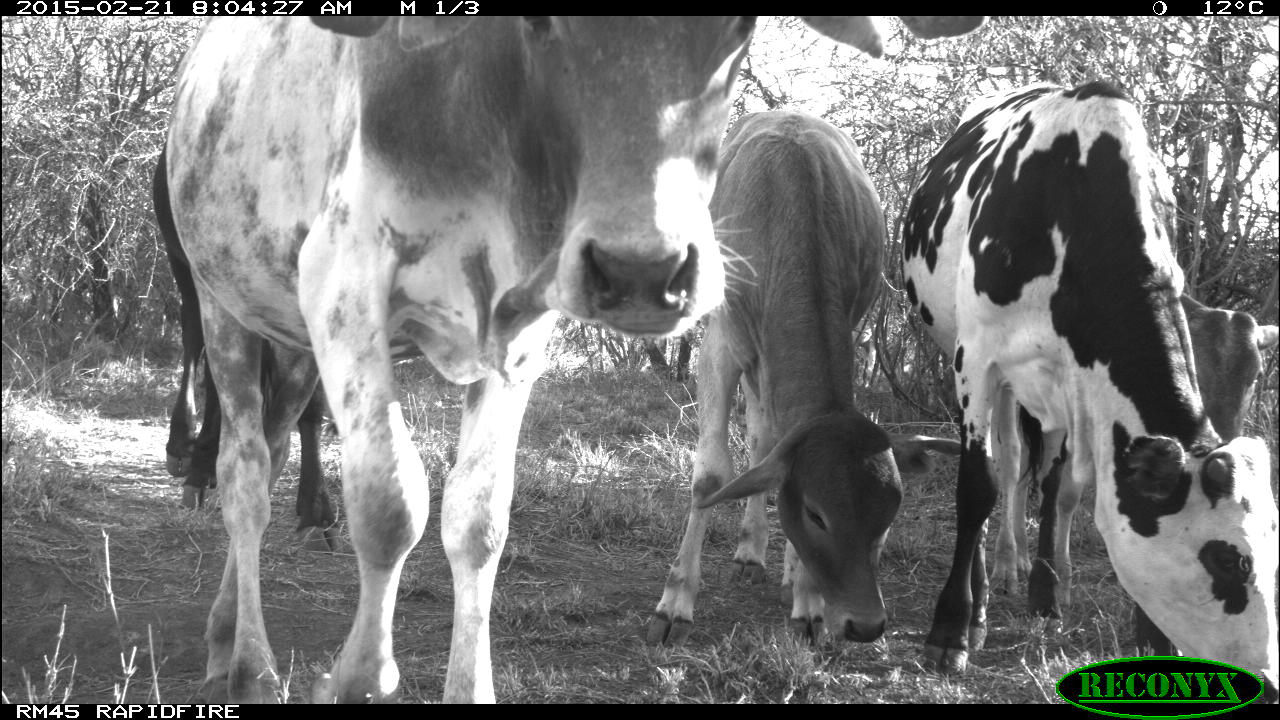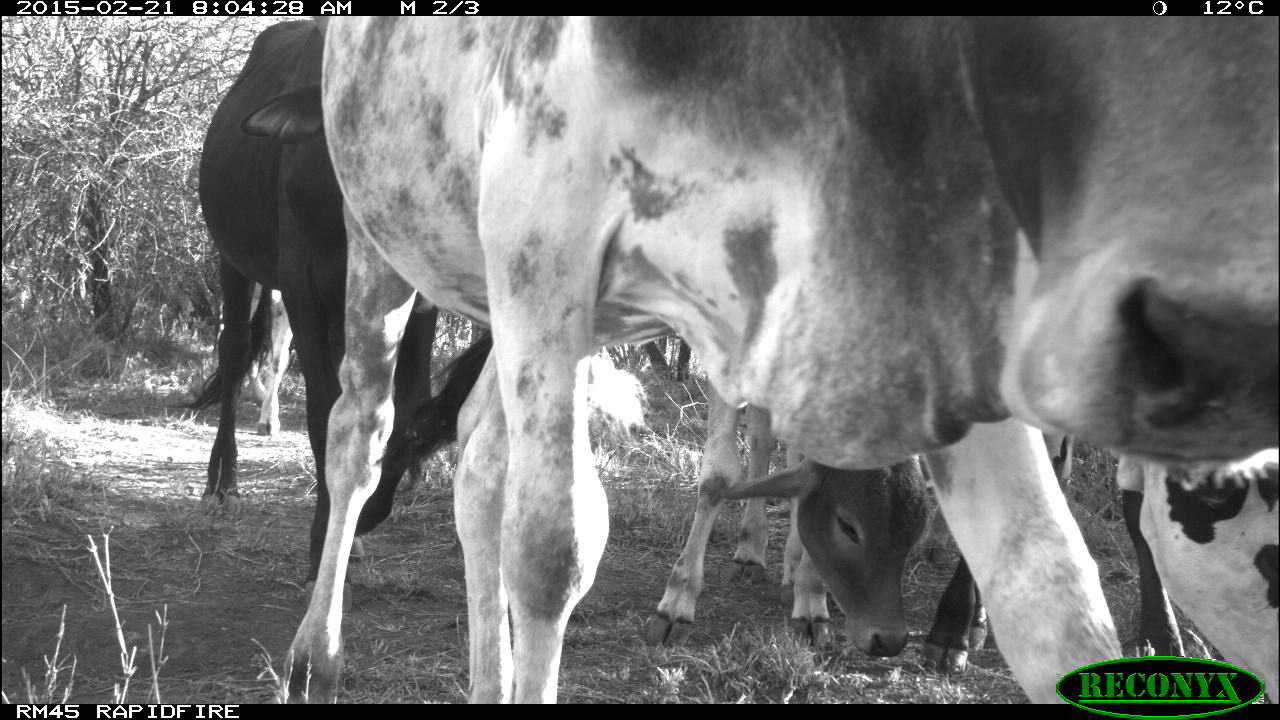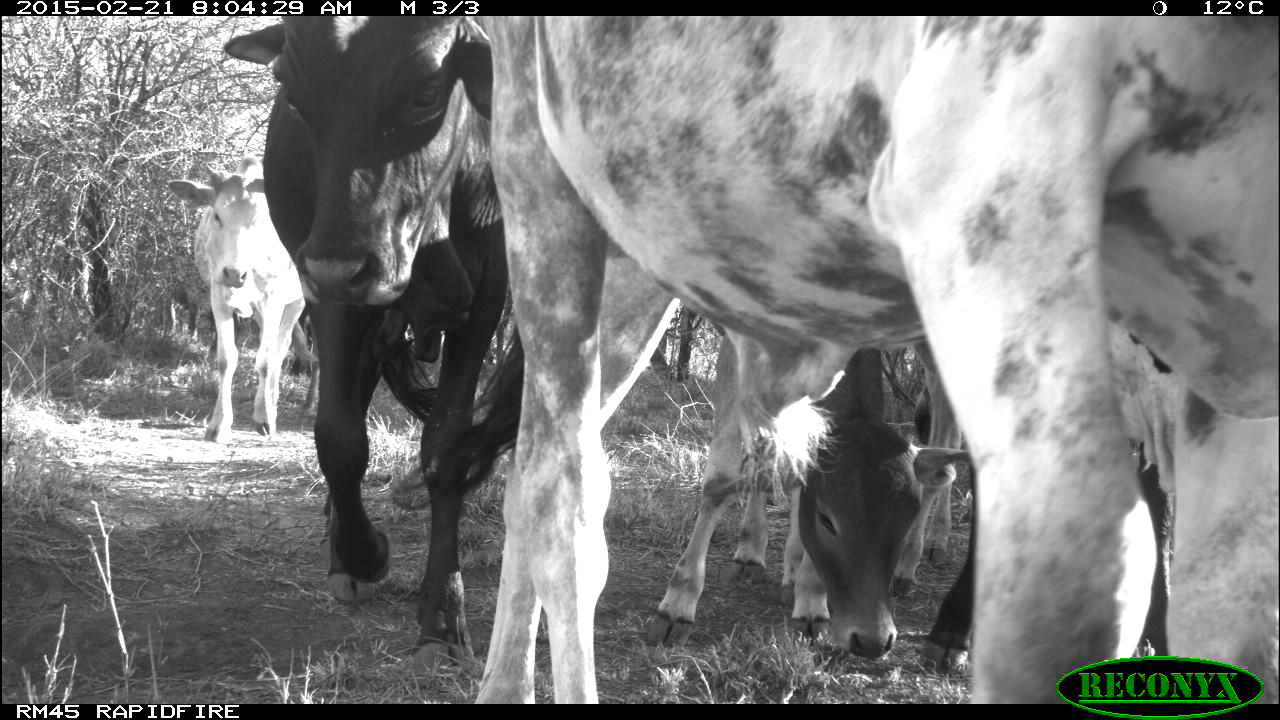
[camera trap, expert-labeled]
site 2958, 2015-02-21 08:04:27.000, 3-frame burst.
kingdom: Animalia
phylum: Chordata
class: Mammalia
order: Artiodactyla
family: Bovidae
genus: Bos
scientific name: Bos taurus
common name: domestic cattle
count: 6